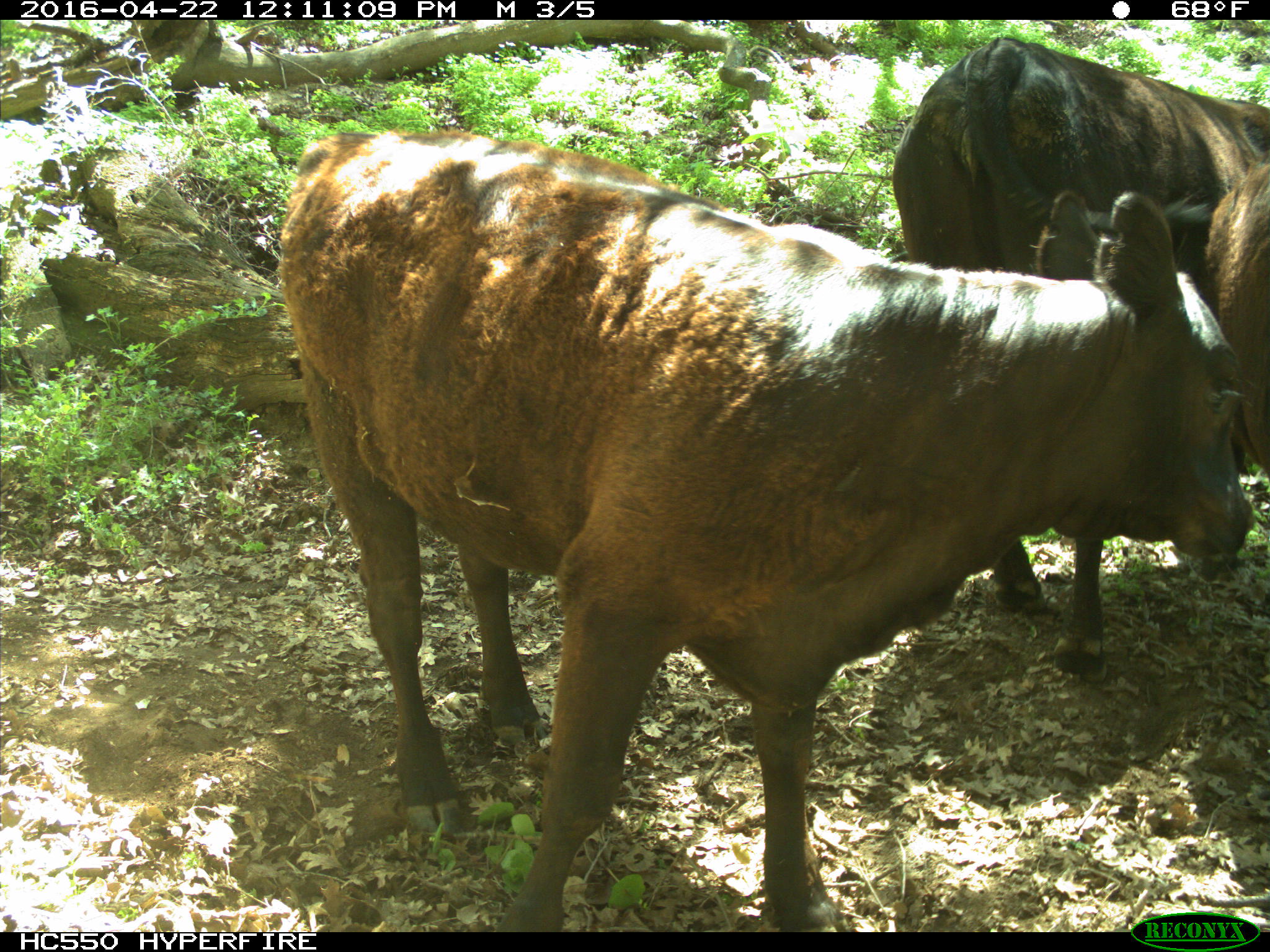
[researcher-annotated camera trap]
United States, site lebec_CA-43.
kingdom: Animalia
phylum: Chordata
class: Mammalia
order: Artiodactyla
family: Bovidae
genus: Bos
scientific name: Bos taurus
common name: domestic cow